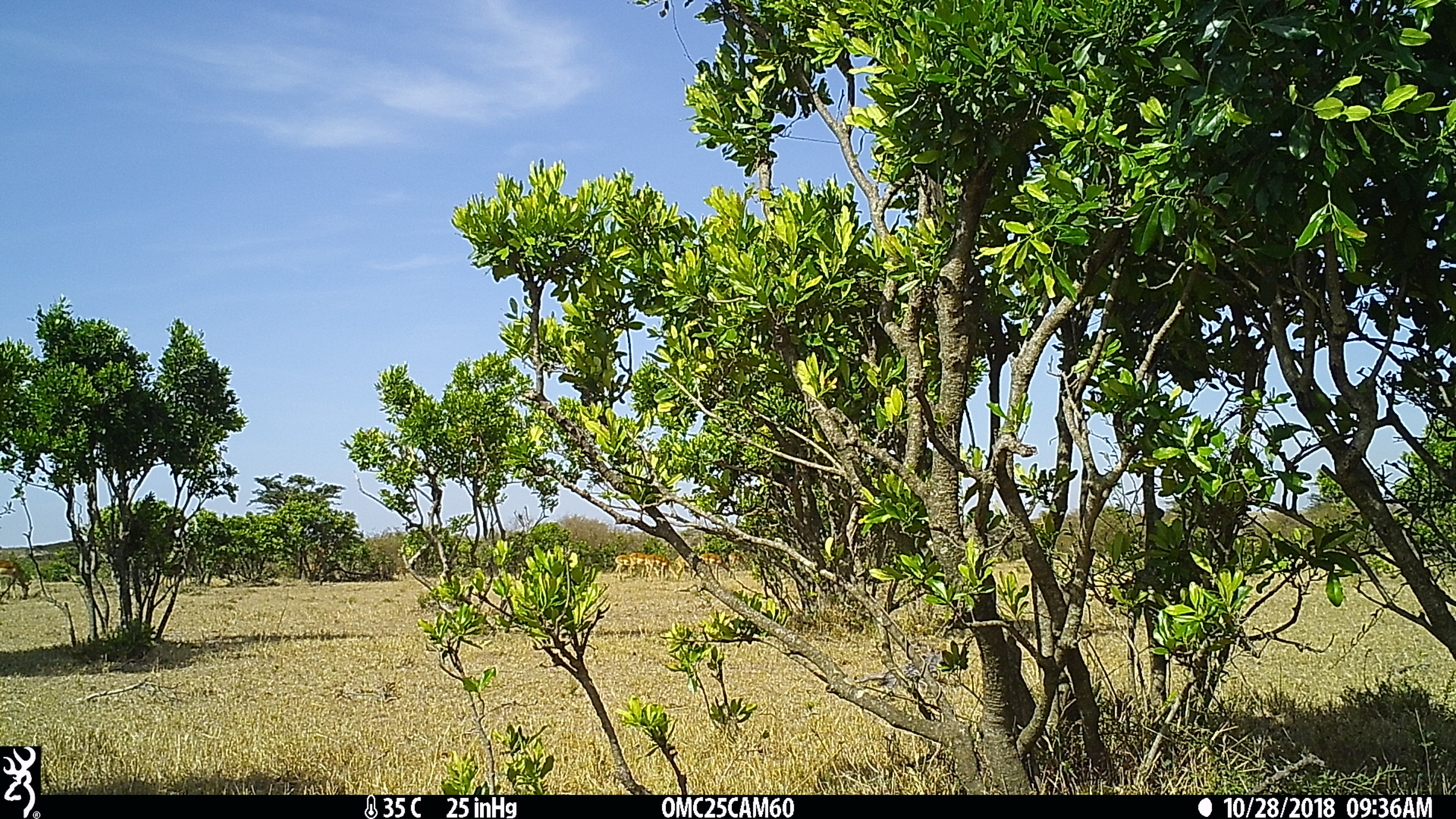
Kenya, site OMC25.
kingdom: Animalia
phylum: Chordata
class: Mammalia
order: Artiodactyla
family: Bovidae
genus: Aepyceros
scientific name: Aepyceros melampus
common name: impala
Impala (Aepyceros melampus).